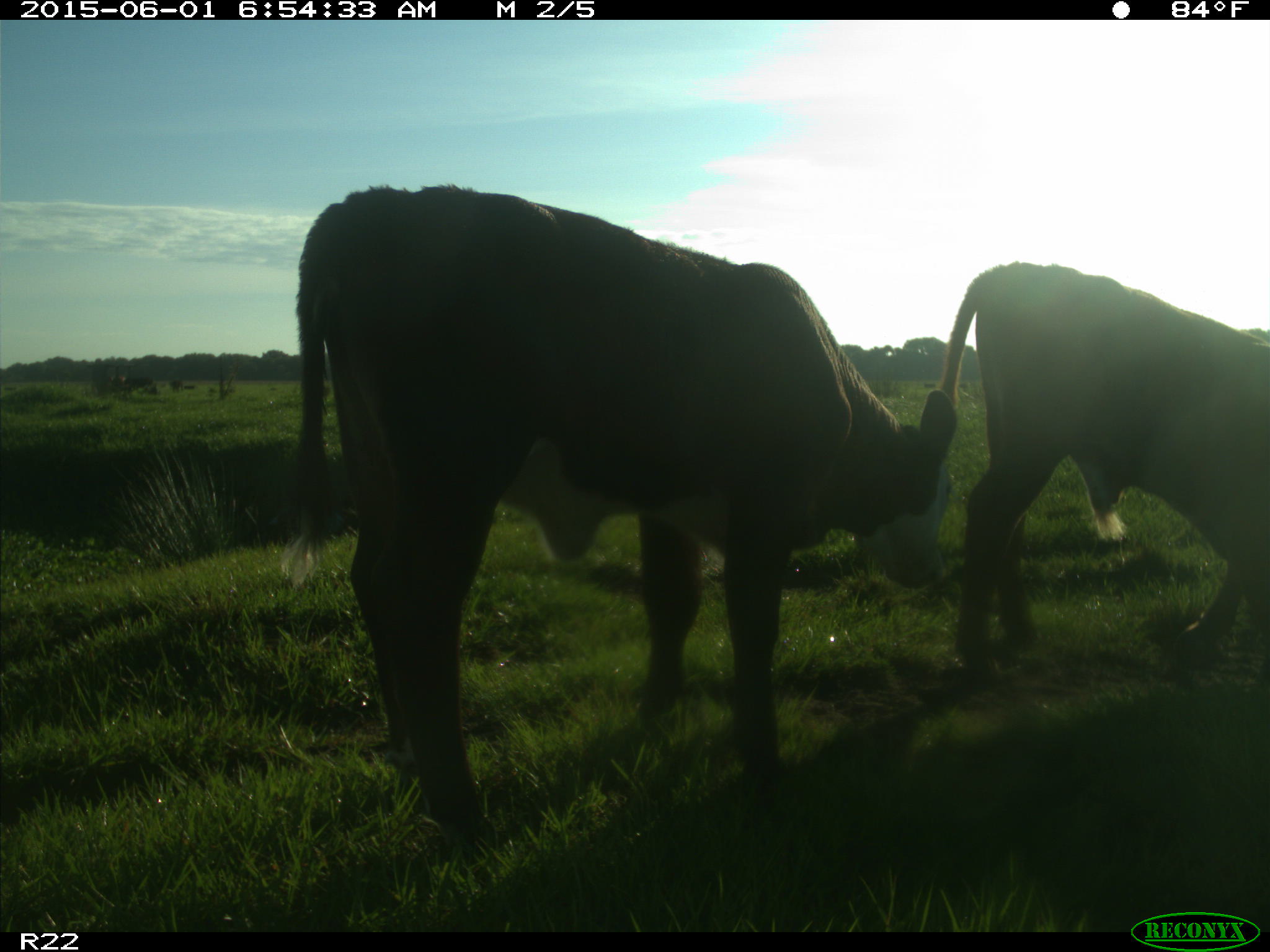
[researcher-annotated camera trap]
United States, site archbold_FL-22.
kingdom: Animalia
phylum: Chordata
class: Mammalia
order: Artiodactyla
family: Bovidae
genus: Bos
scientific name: Bos taurus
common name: domestic cow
Bos taurus (domestic cow).